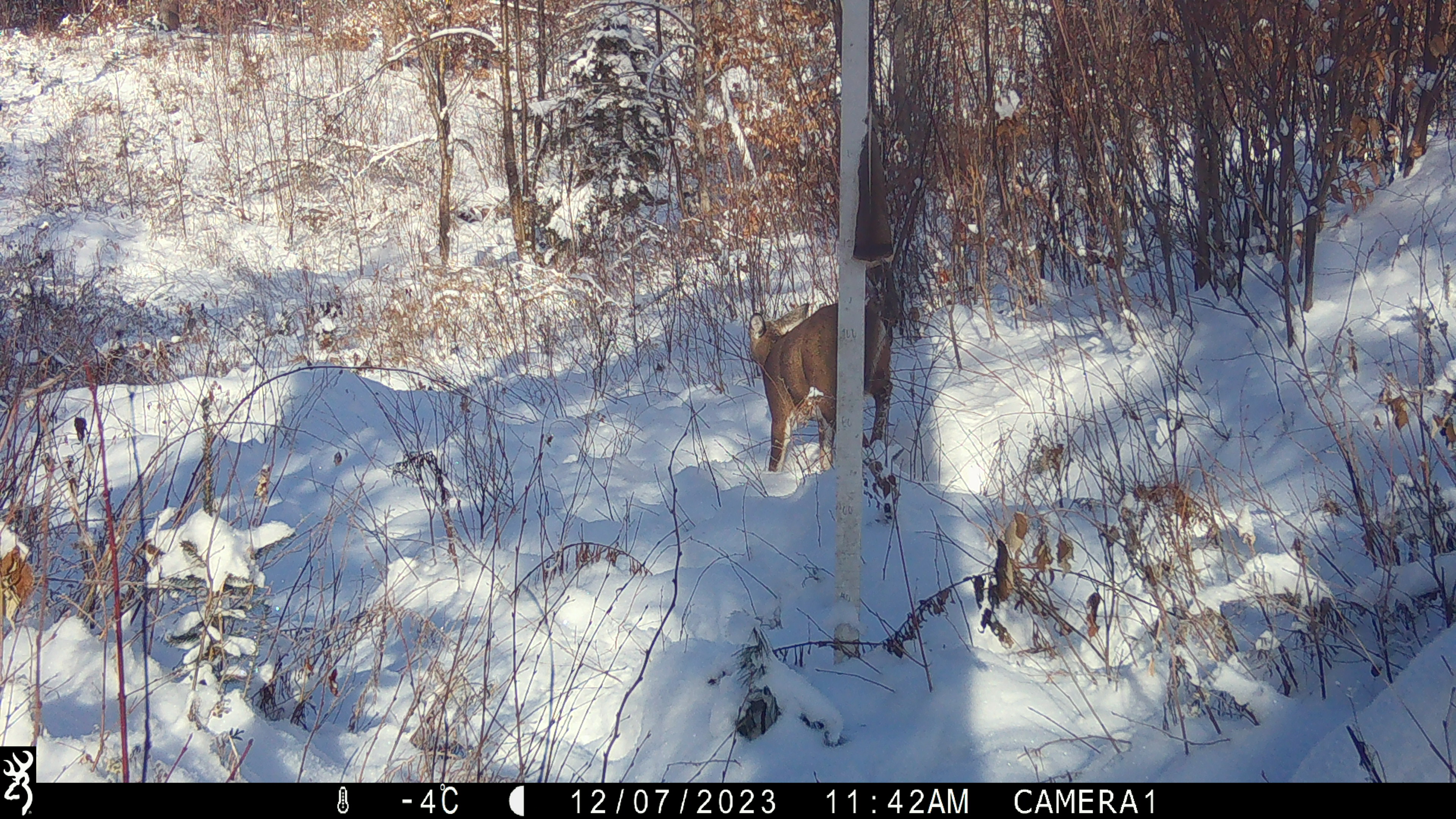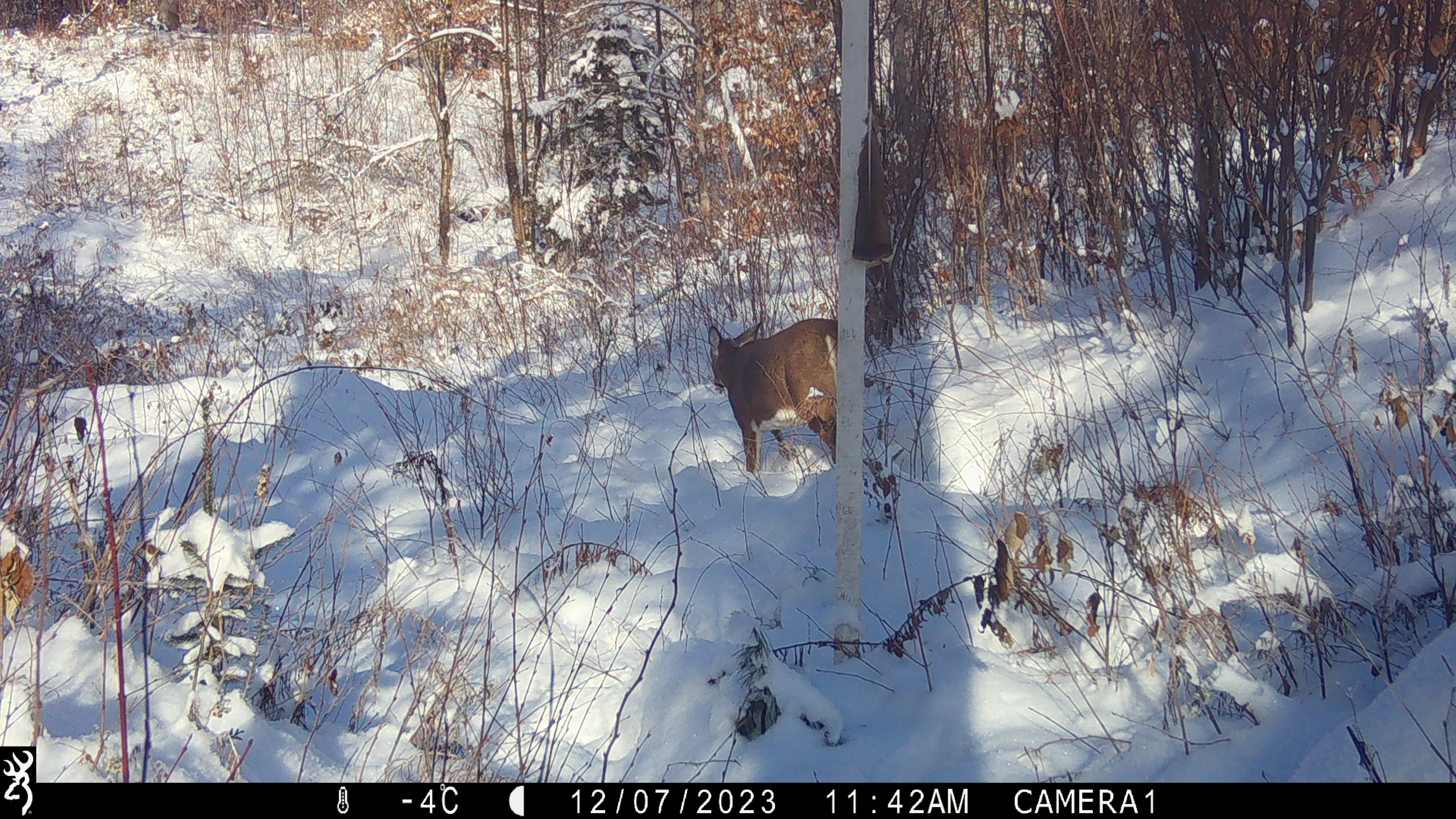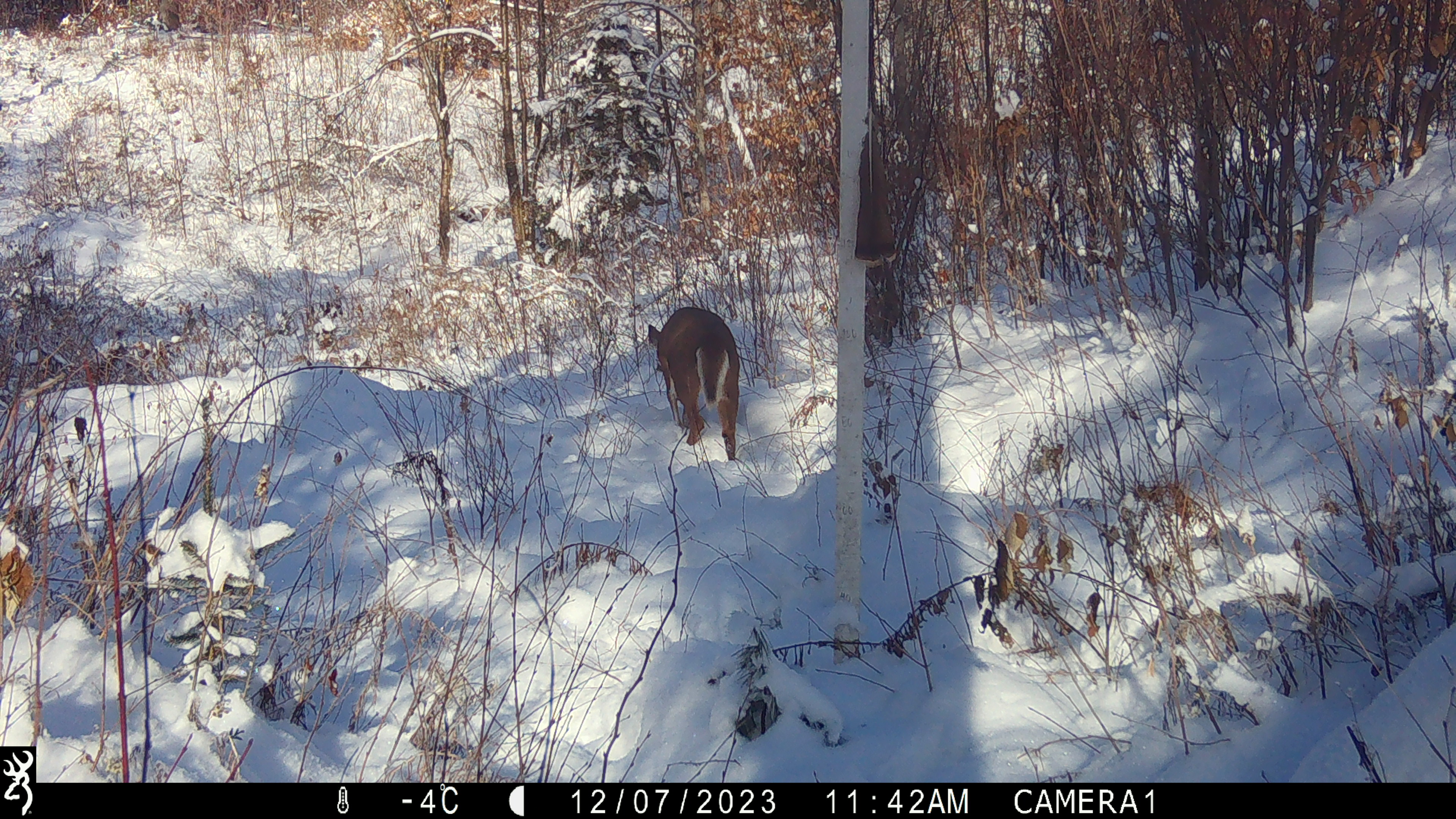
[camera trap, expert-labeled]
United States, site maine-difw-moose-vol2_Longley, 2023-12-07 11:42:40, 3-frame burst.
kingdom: Animalia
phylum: Chordata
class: Mammalia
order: Artiodactyla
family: Cervidae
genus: Odocoileus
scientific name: Odocoileus virginianus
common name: white-tailed deer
White-tailed deer (Odocoileus virginianus).